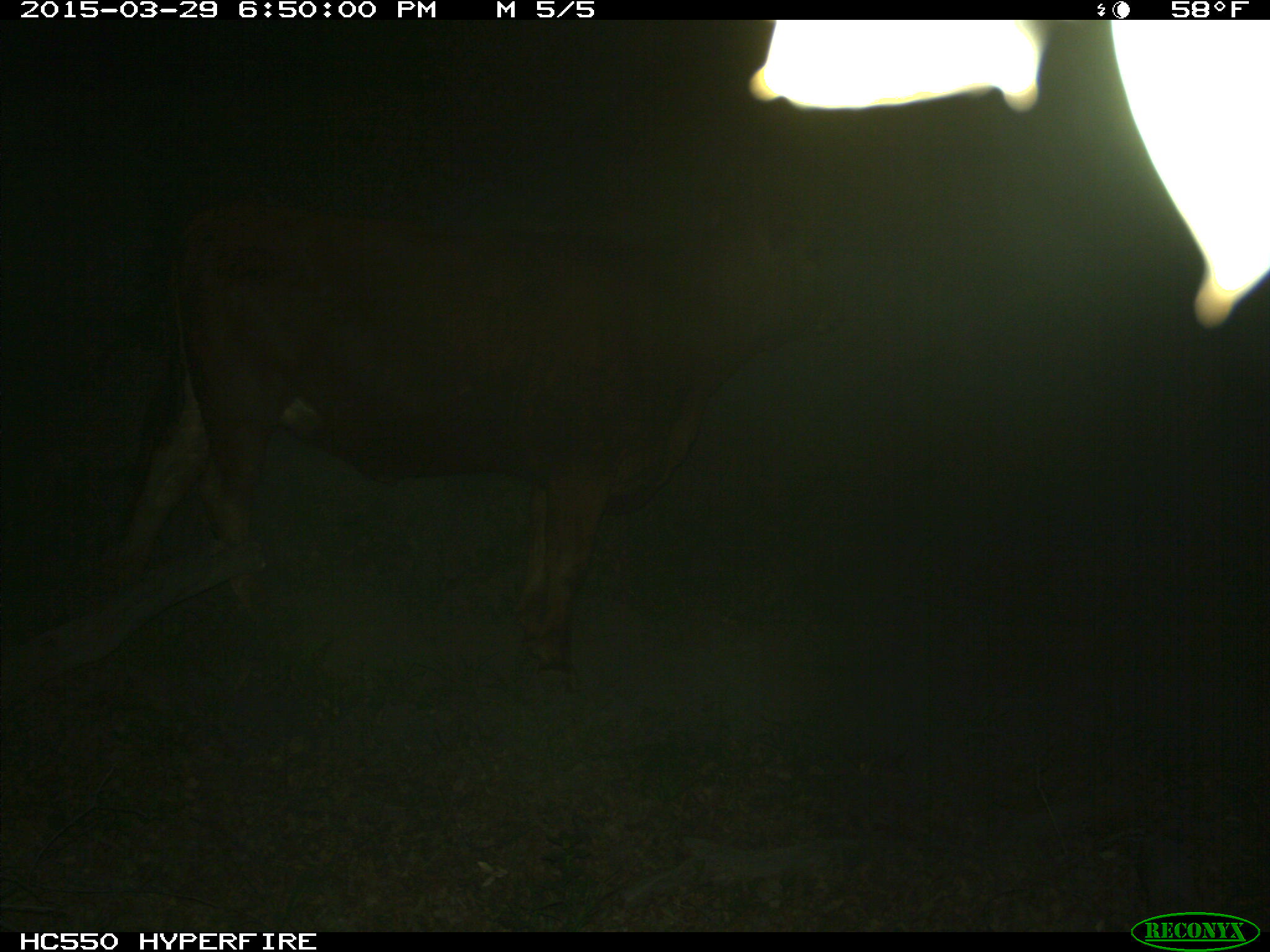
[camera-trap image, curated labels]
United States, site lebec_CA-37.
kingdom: Animalia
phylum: Chordata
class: Mammalia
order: Artiodactyla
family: Bovidae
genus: Bos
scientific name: Bos taurus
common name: domestic cow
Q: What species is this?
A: Bos taurus (domestic cow).